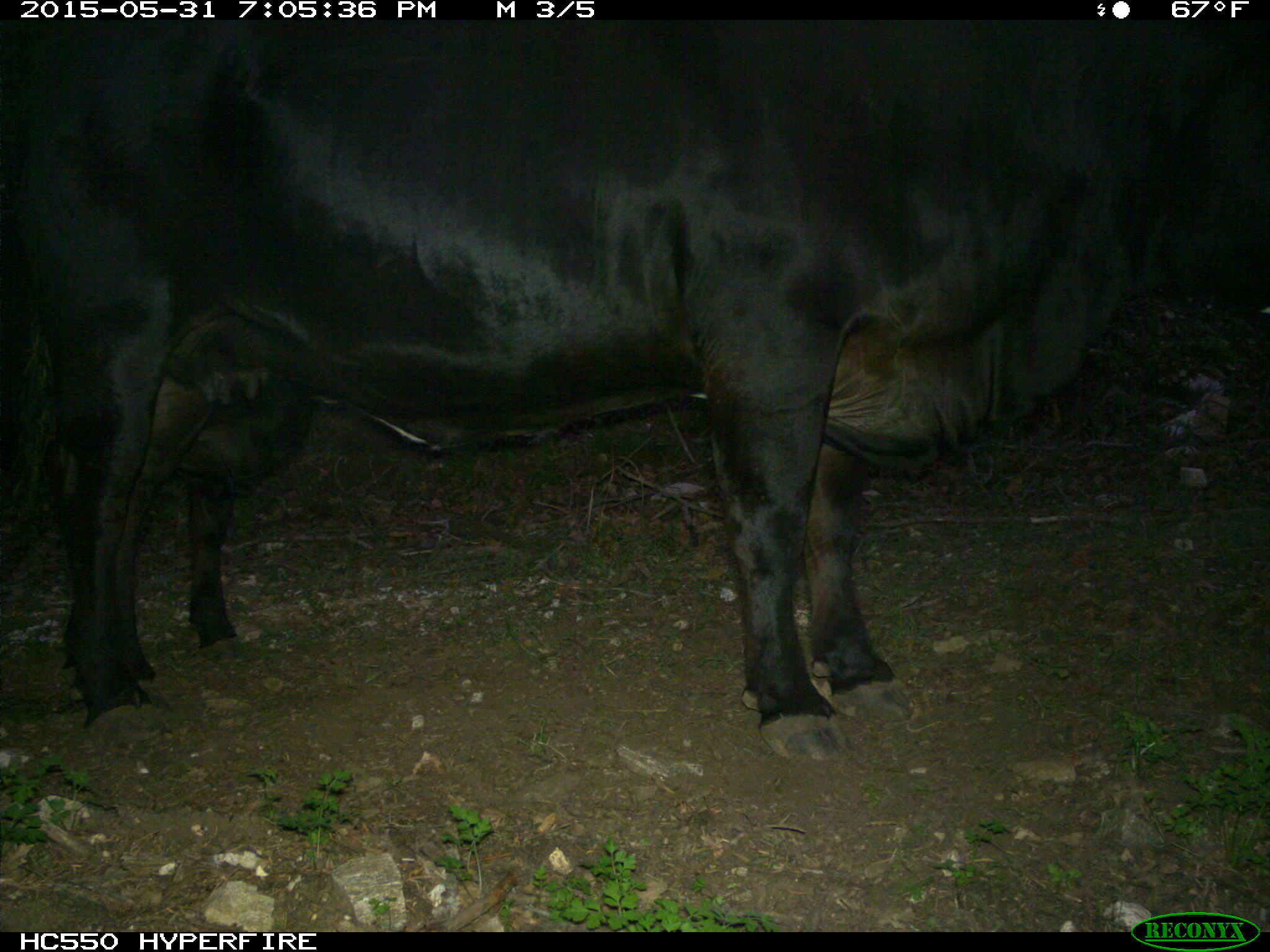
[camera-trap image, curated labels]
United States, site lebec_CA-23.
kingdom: Animalia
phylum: Chordata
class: Mammalia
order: Artiodactyla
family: Bovidae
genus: Bos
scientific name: Bos taurus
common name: domestic cow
Bos taurus (domestic cow).